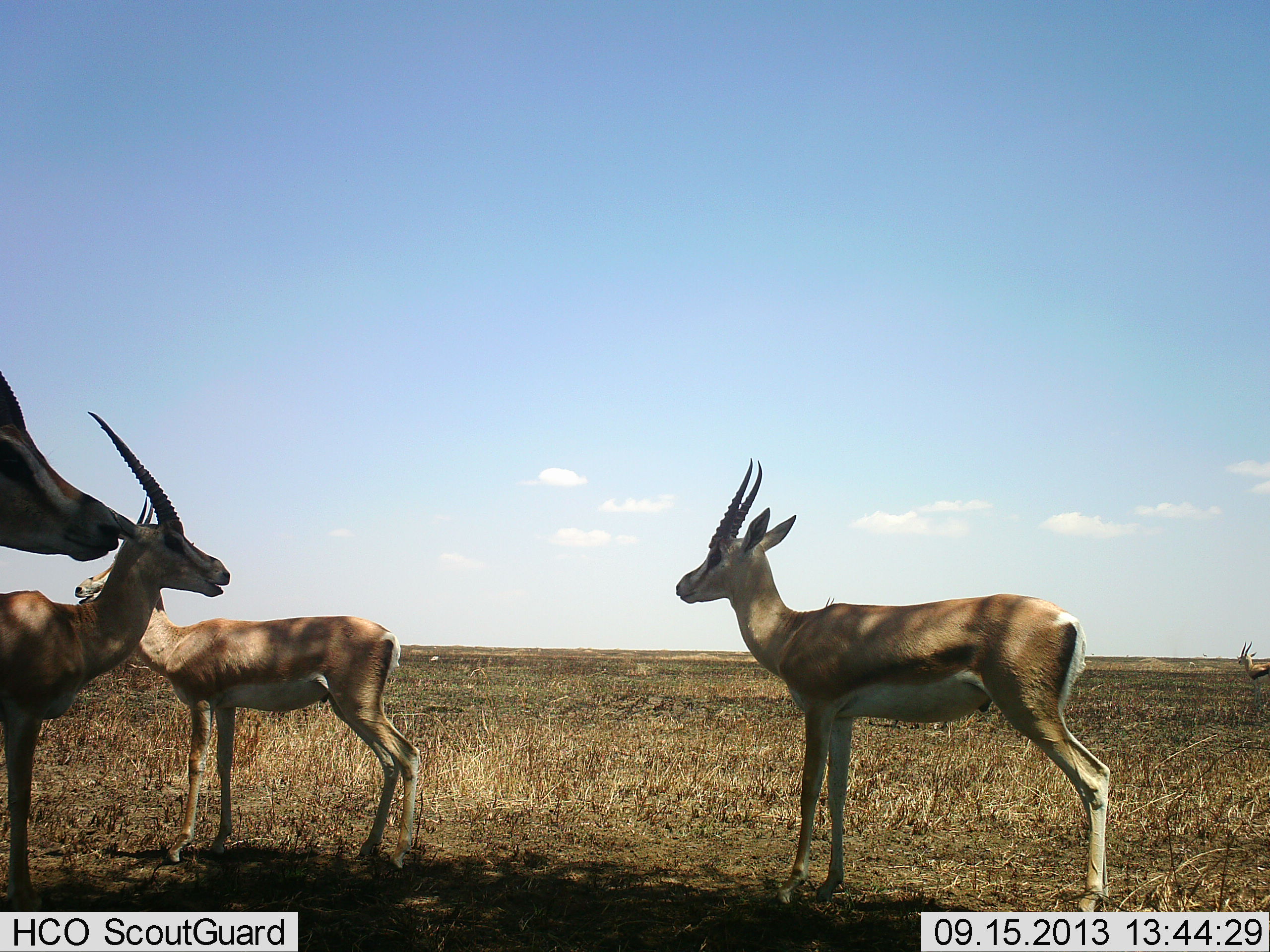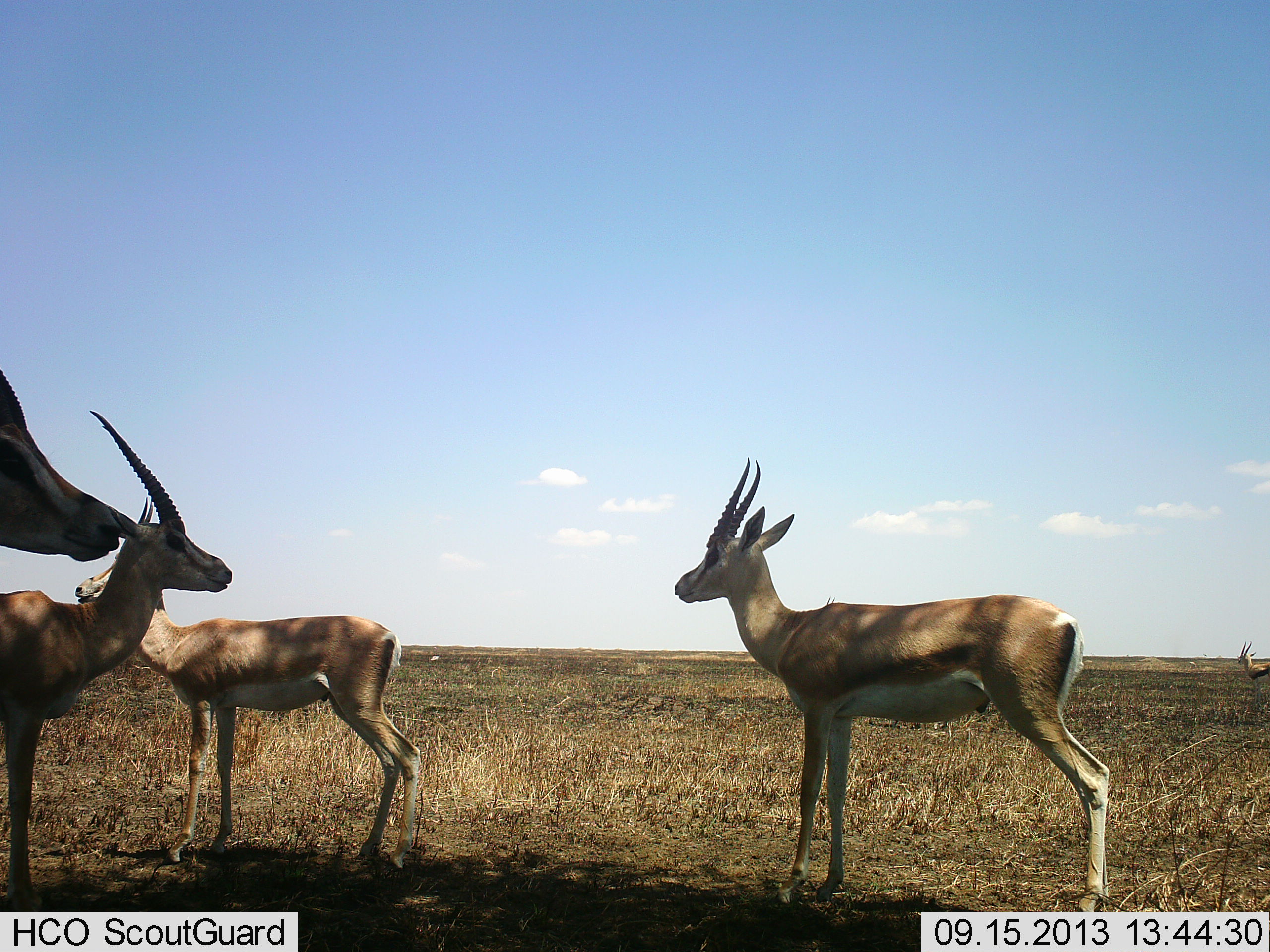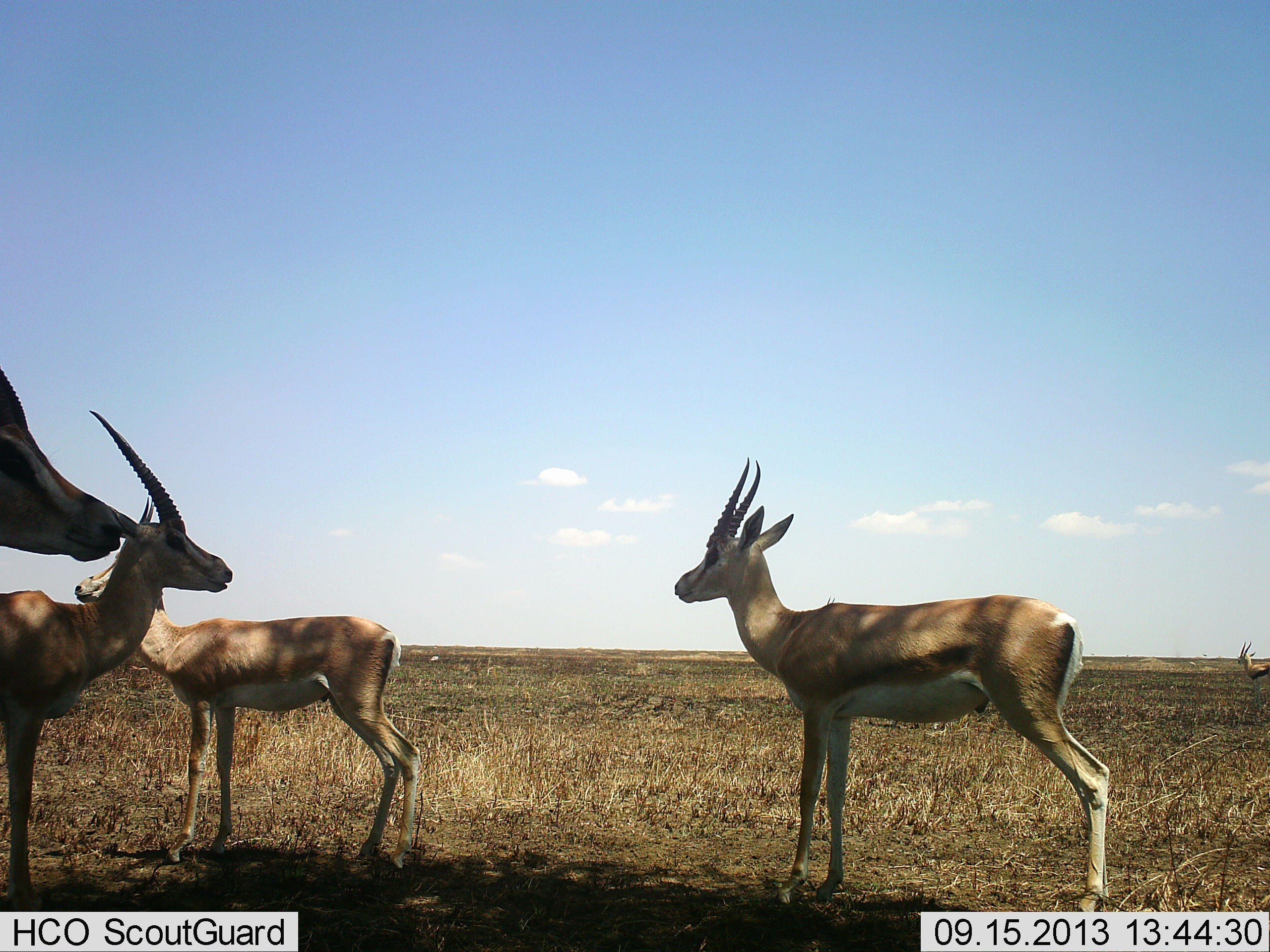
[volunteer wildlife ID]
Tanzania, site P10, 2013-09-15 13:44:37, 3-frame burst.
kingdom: Animalia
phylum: Chordata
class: Mammalia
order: Artiodactyla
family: Bovidae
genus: Eudorcas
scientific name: Eudorcas thomsonii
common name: thomson's gazelle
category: gazellethomsons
Gazellethomsons (thomson's gazelle) (Eudorcas thomsonii), count 4. Behavior (volunteer vote fractions): standing 100%, resting 0%, moving 0%, interacting 0%. Young present (vote fraction): 4%. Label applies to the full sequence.